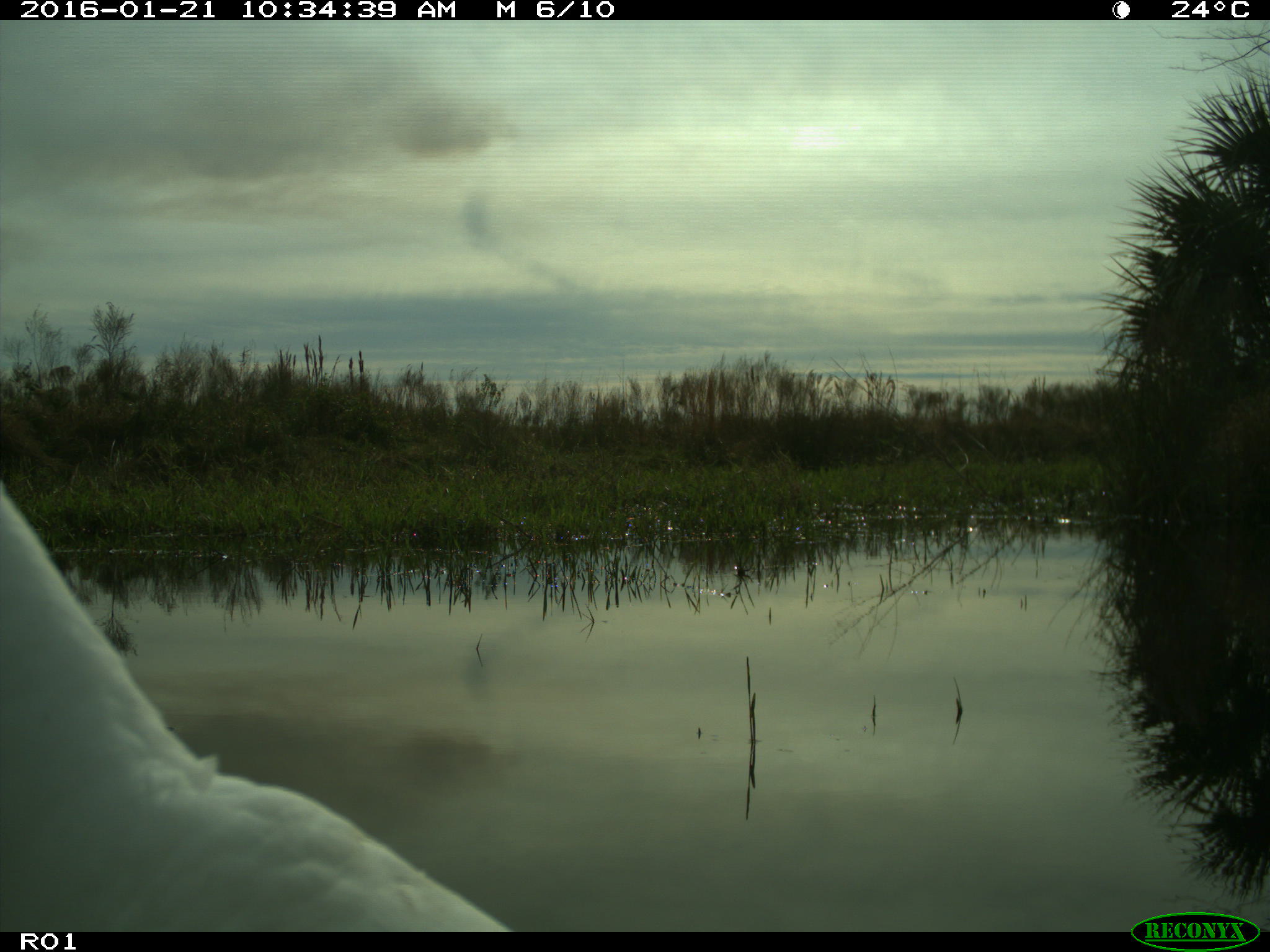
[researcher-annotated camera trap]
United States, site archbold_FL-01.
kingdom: Animalia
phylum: Chordata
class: Aves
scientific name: Aves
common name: birds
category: unidentified bird